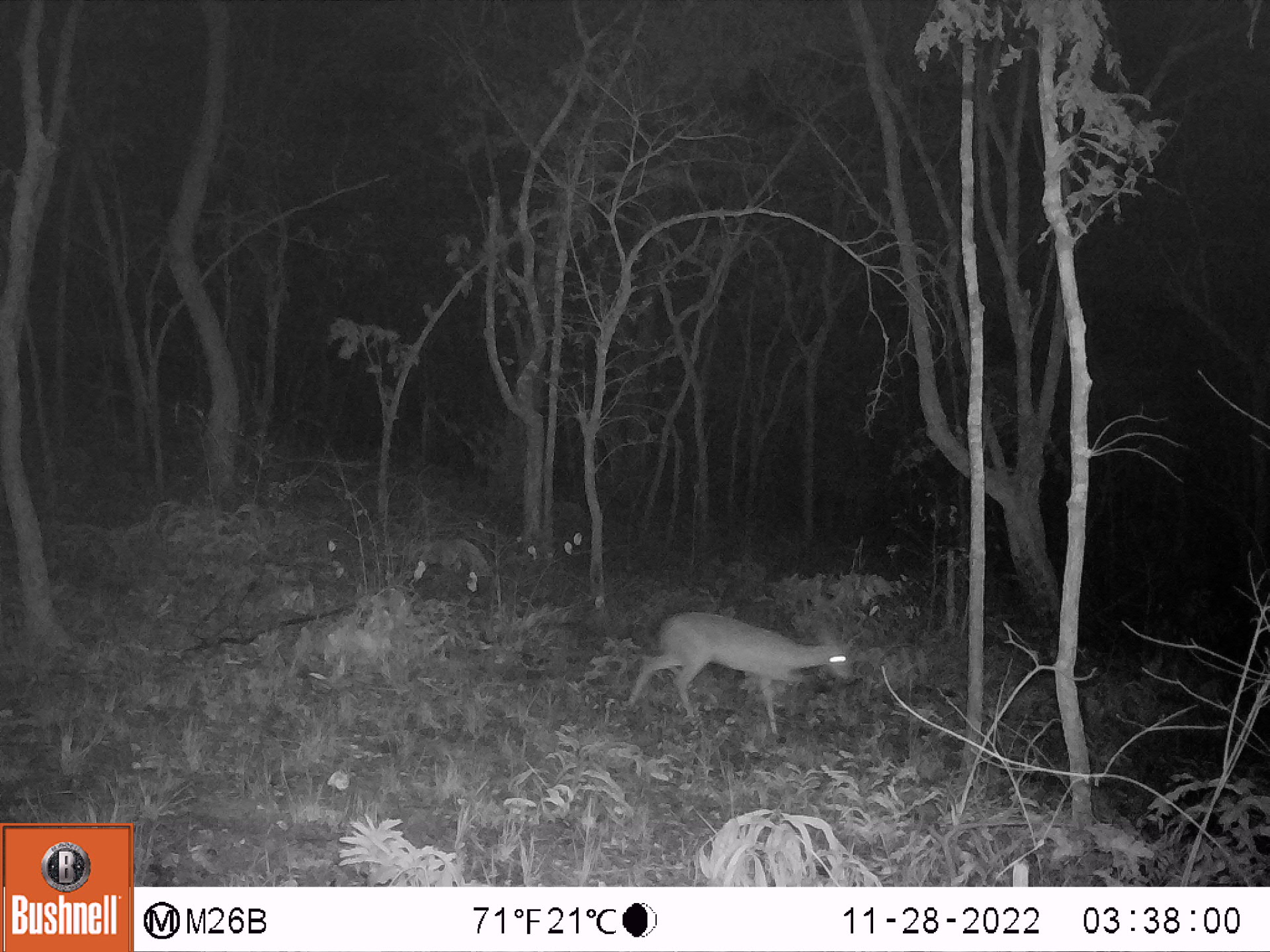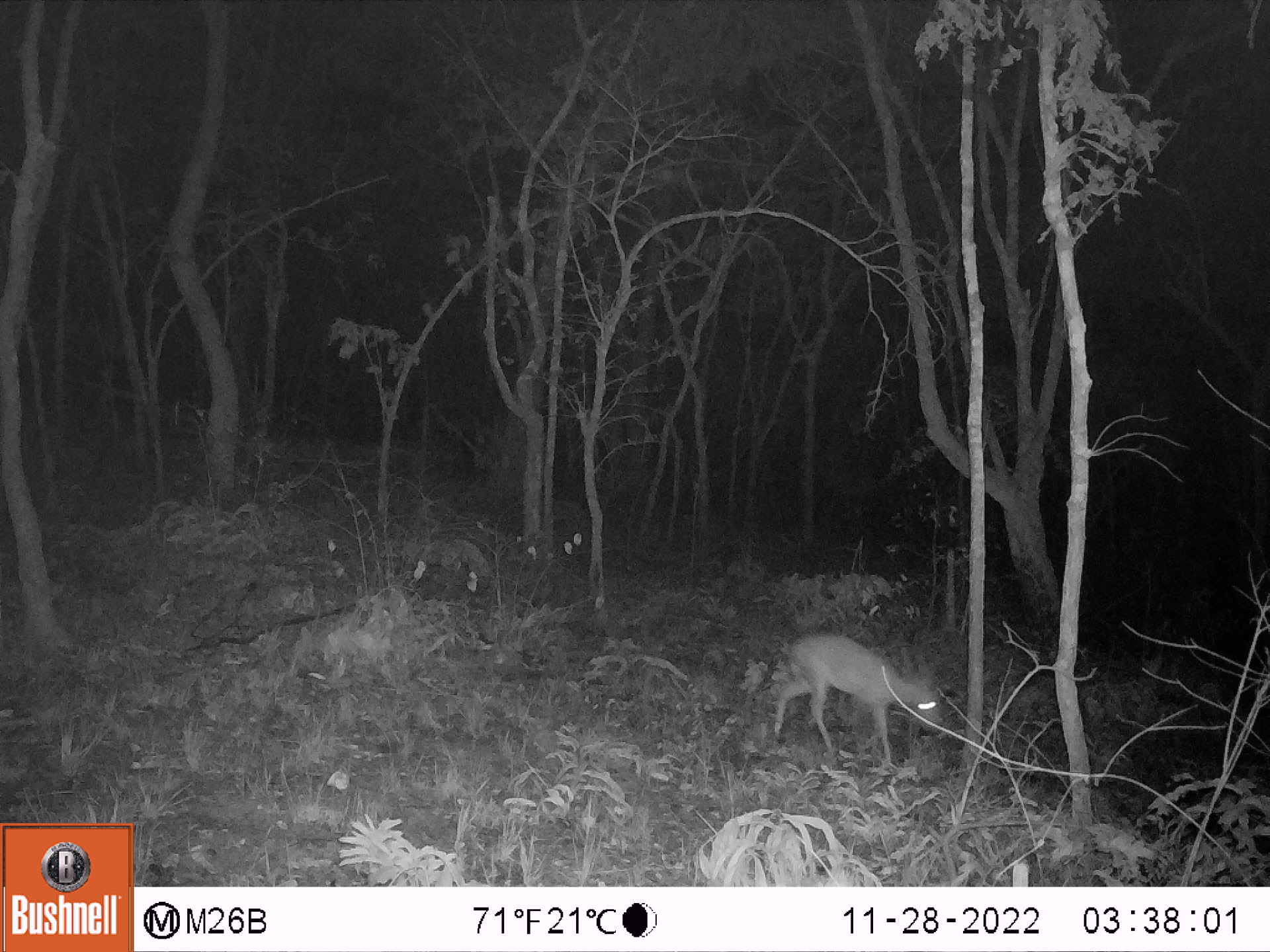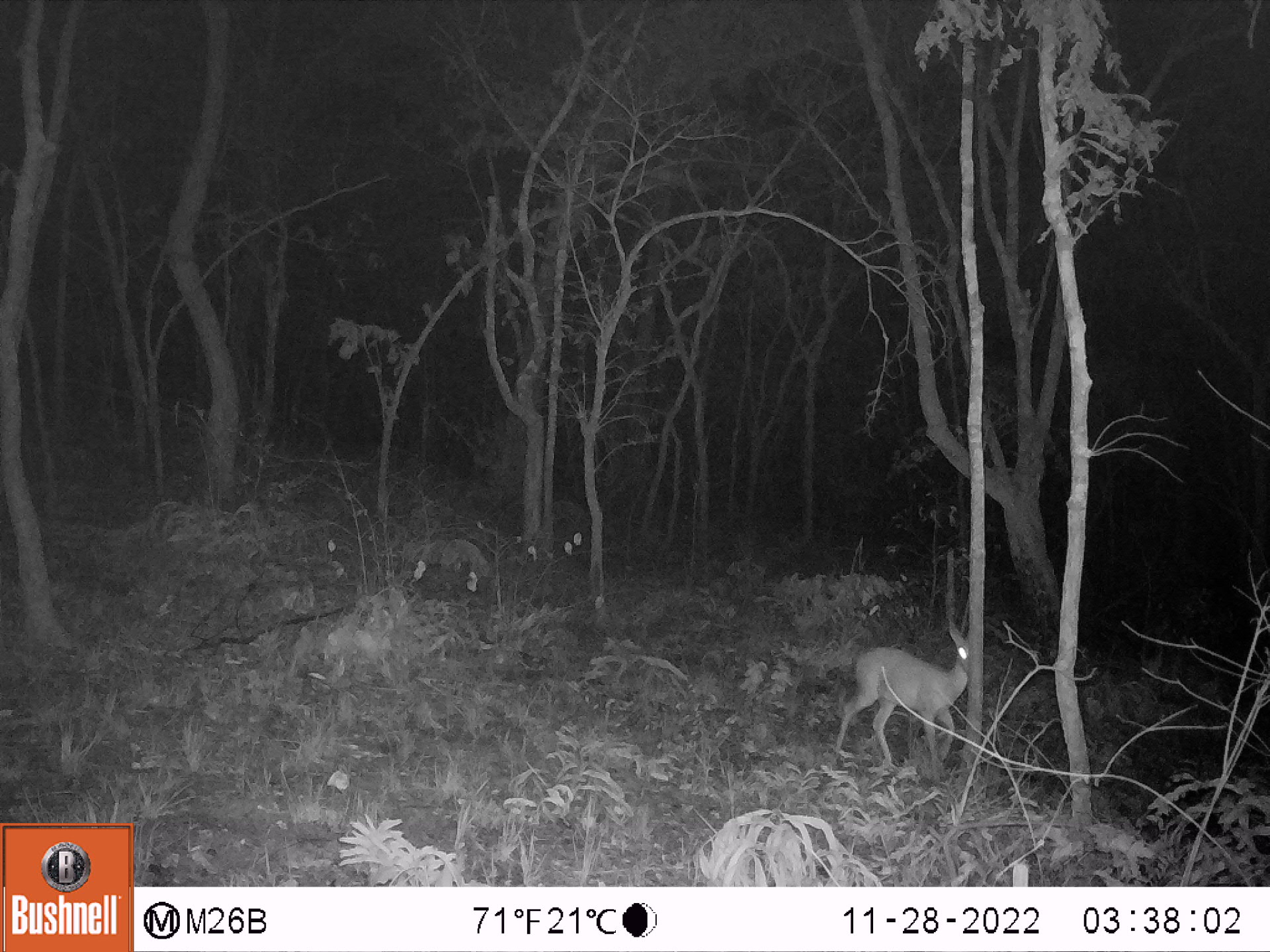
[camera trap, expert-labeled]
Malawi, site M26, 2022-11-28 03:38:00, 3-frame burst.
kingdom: Animalia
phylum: Chordata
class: Mammalia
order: Artiodactyla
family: Bovidae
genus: Sylvicapra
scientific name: Sylvicapra grimmia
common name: common duiker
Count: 1.